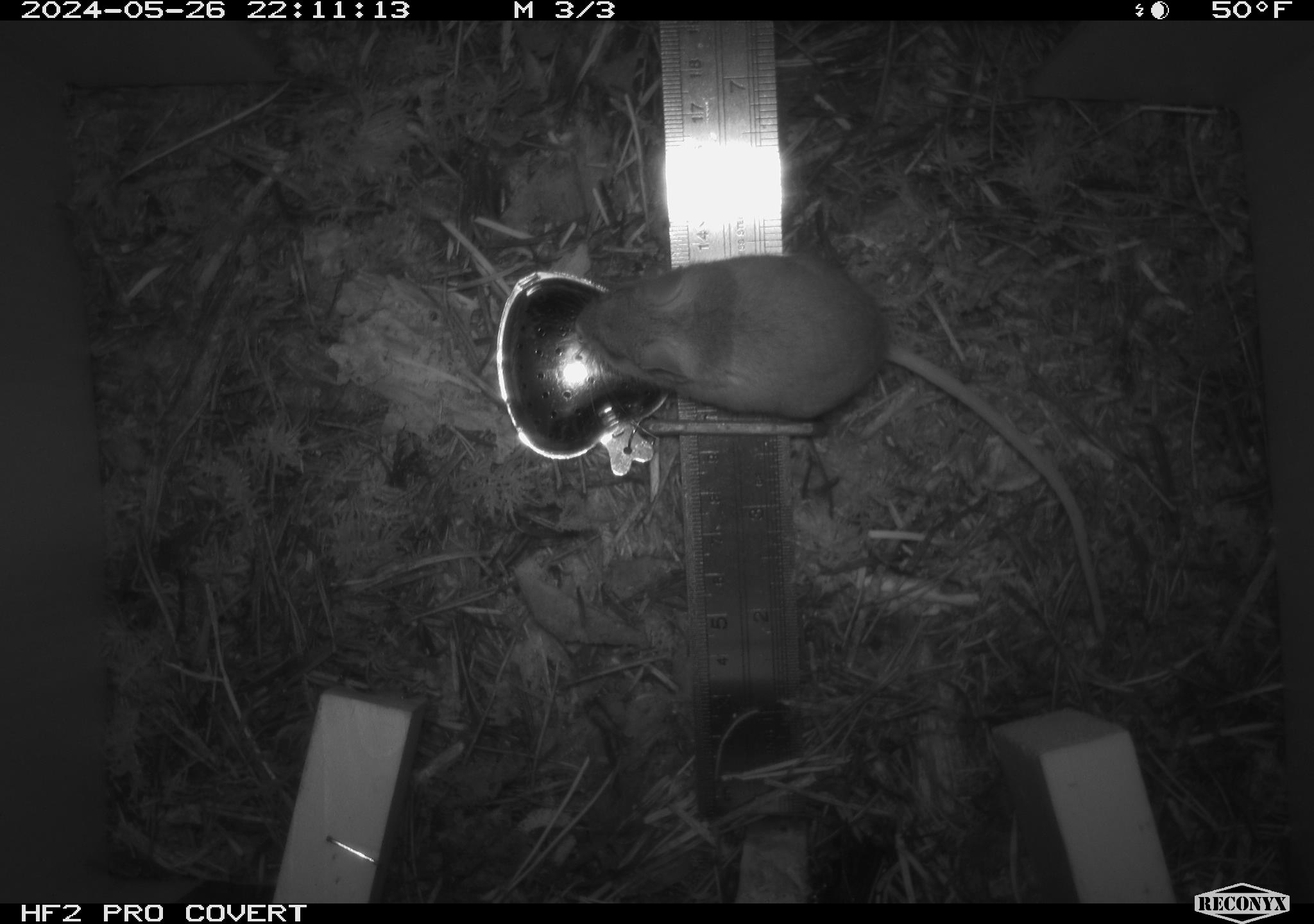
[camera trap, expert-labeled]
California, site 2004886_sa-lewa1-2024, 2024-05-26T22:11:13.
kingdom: Animalia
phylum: Chordata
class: Mammalia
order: Rodentia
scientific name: Rodentia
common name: rodent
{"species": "rodent (Rodentia)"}